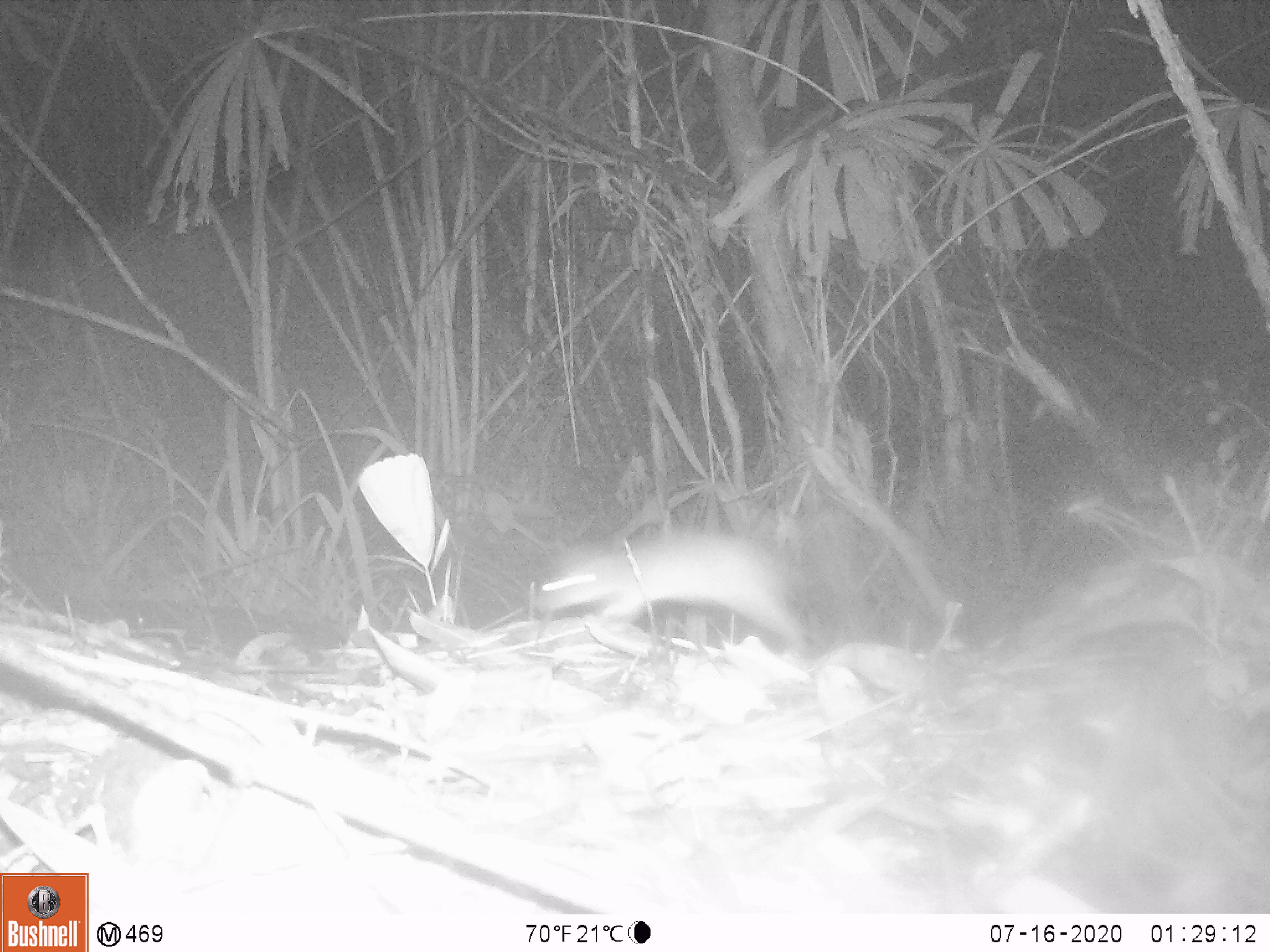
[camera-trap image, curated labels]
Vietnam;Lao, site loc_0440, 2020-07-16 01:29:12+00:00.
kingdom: Animalia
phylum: Chordata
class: Mammalia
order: Rodentia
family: Muridae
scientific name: Muridae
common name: old-world mice and rats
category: unidentified murid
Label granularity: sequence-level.